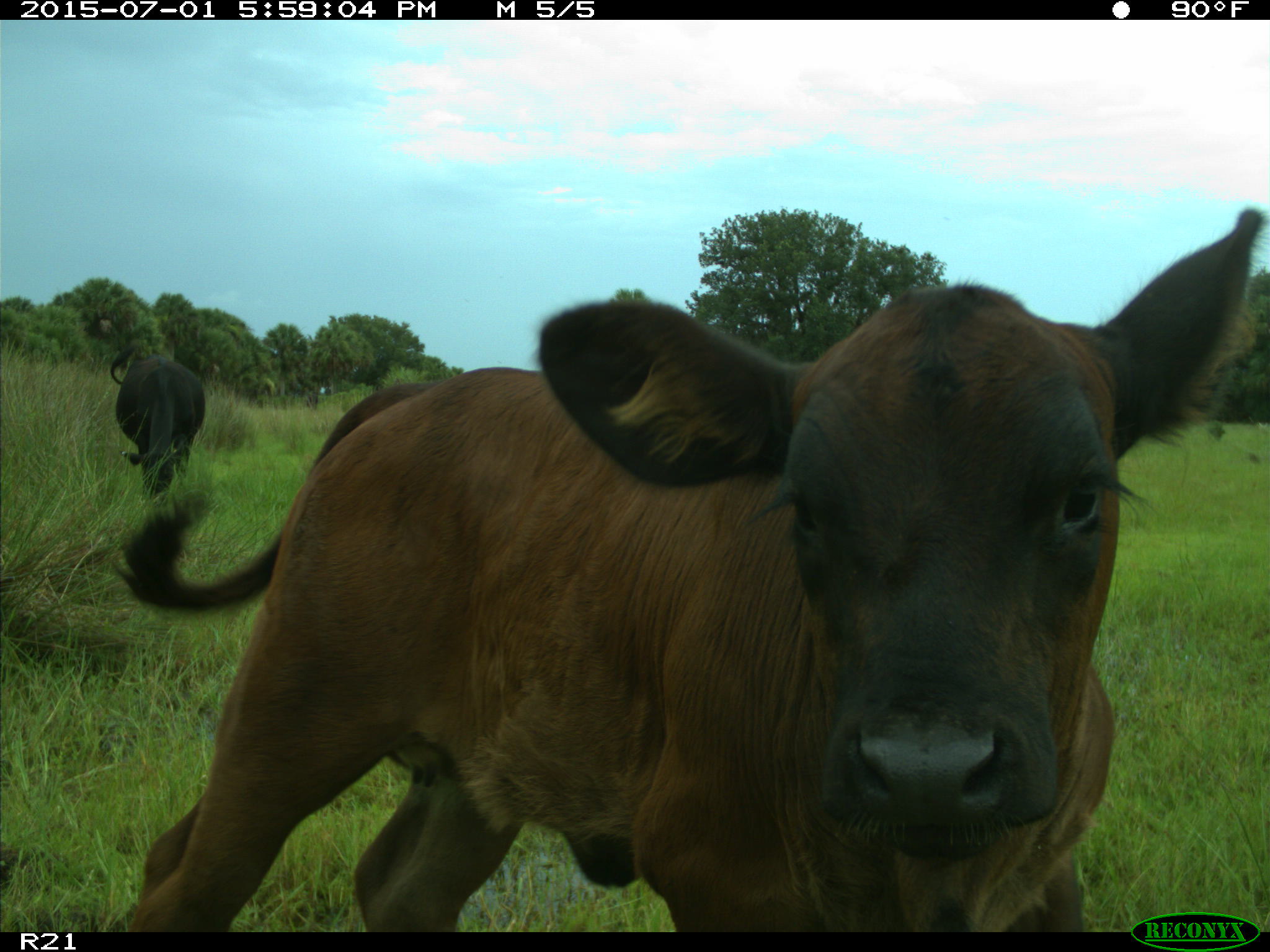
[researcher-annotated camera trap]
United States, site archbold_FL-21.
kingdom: Animalia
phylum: Chordata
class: Mammalia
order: Artiodactyla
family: Bovidae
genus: Bos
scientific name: Bos taurus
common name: domestic cow